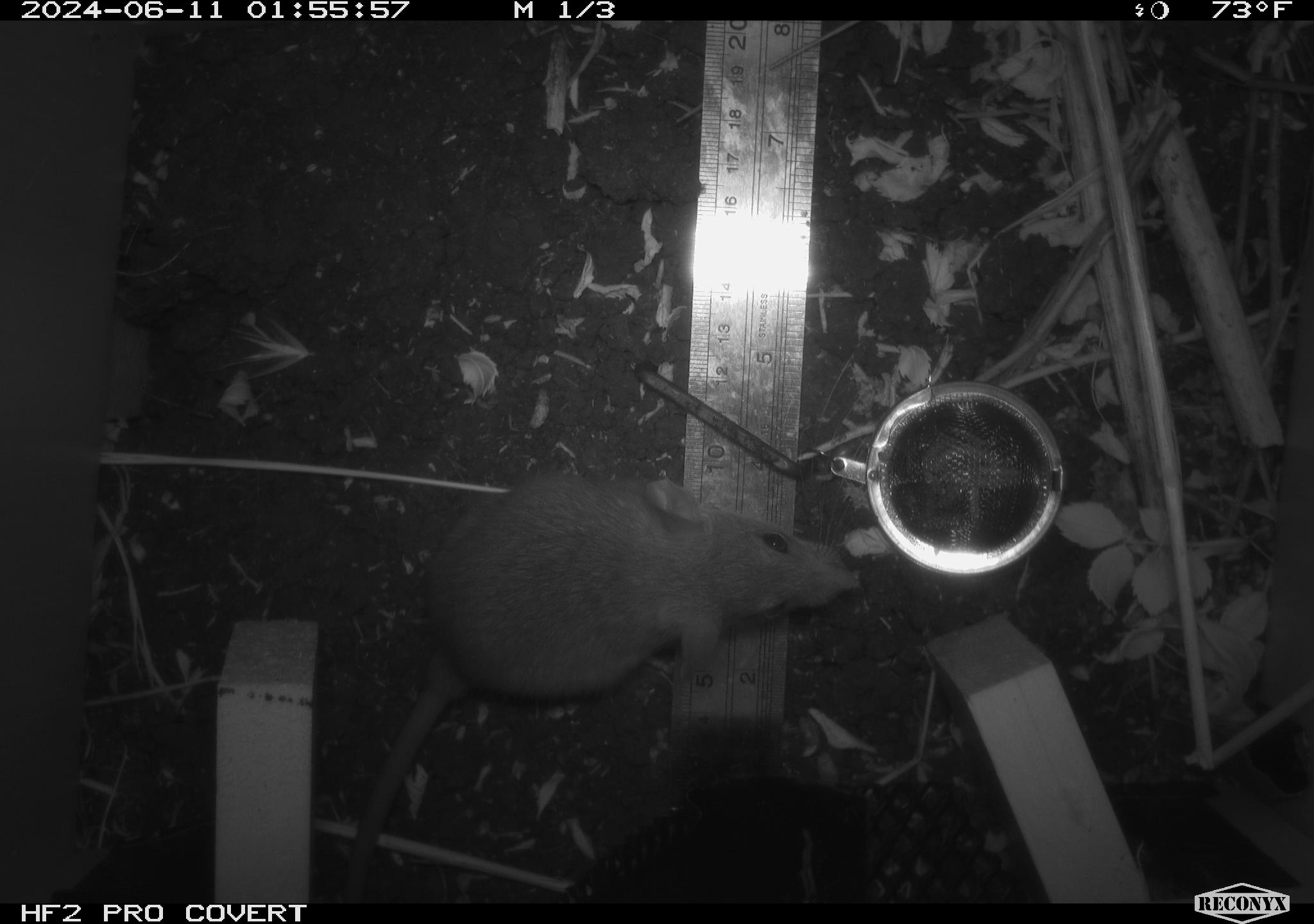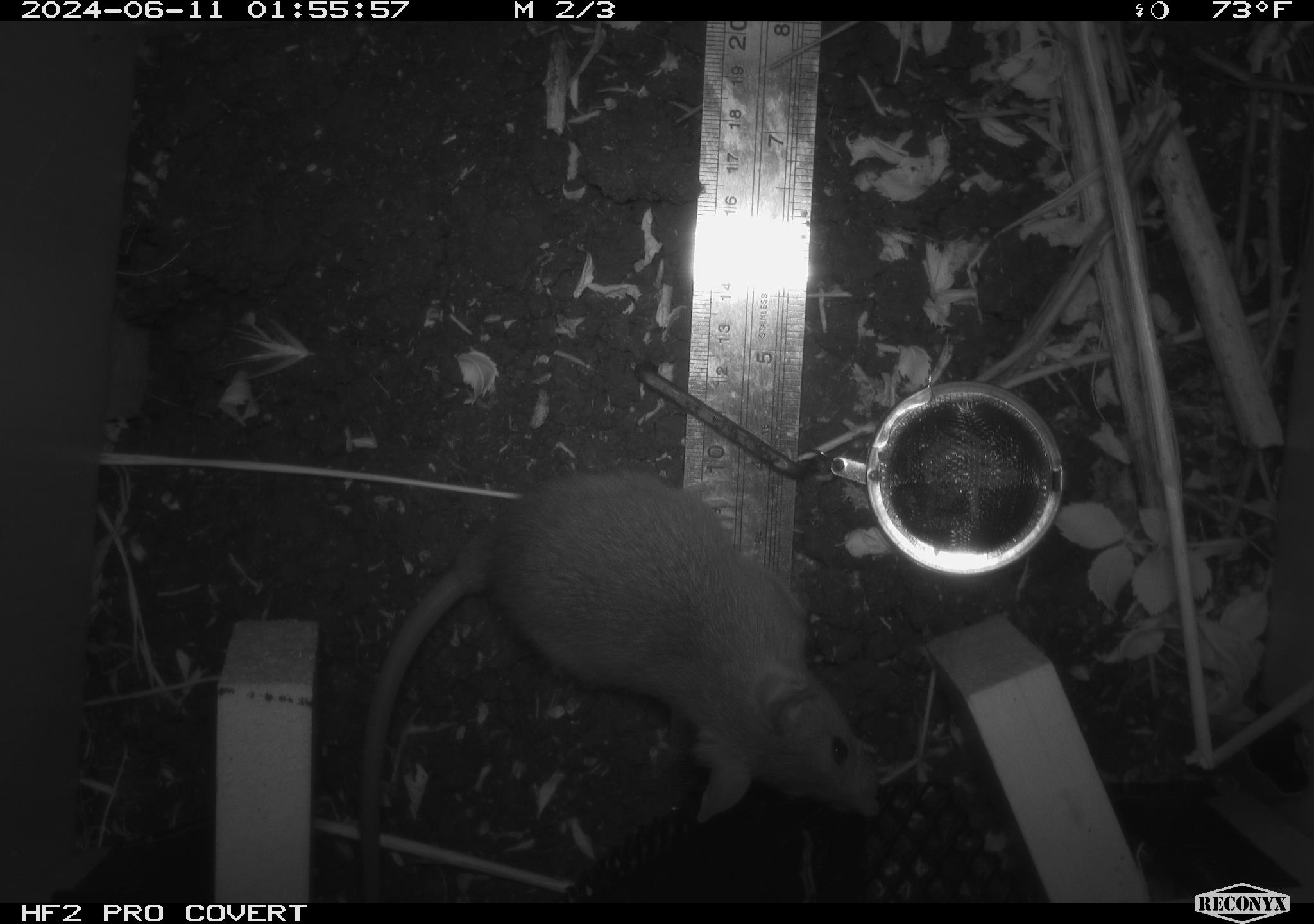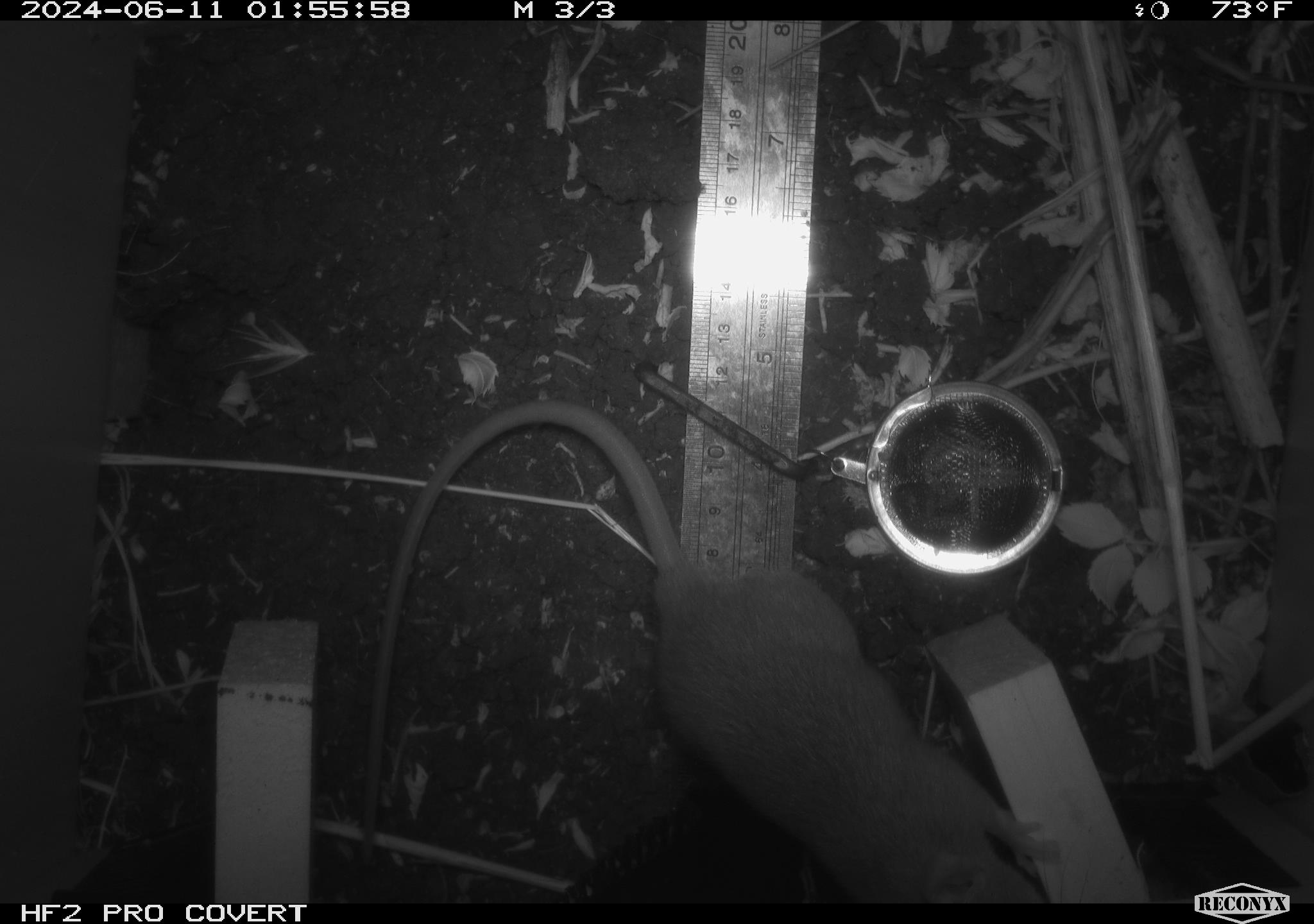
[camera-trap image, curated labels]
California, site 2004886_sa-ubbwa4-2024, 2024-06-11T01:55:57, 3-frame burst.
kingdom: Animalia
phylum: Chordata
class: Mammalia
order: Rodentia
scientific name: Rodentia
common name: woodrat or rat or mouse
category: woodrat or rat or mouse species